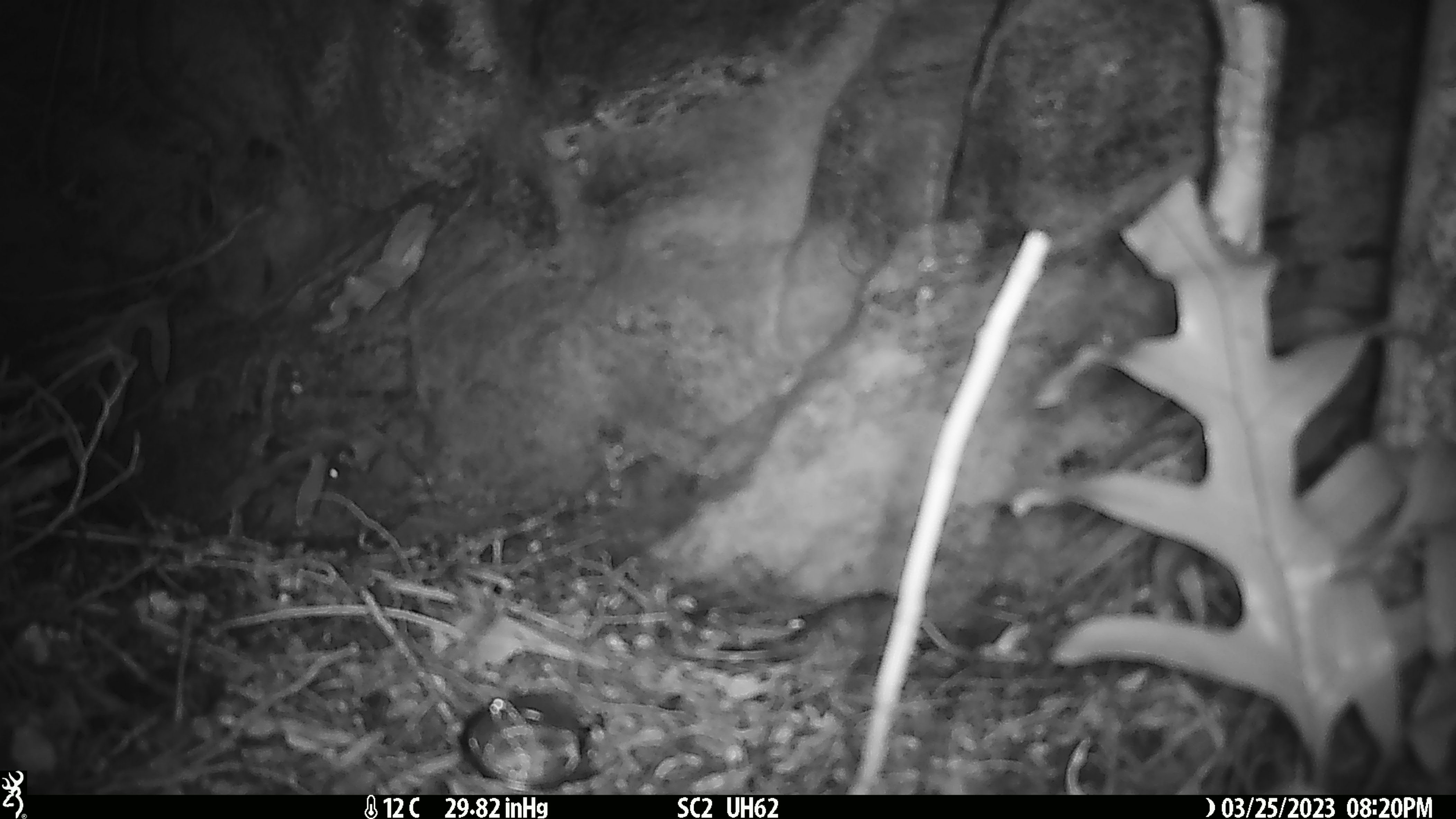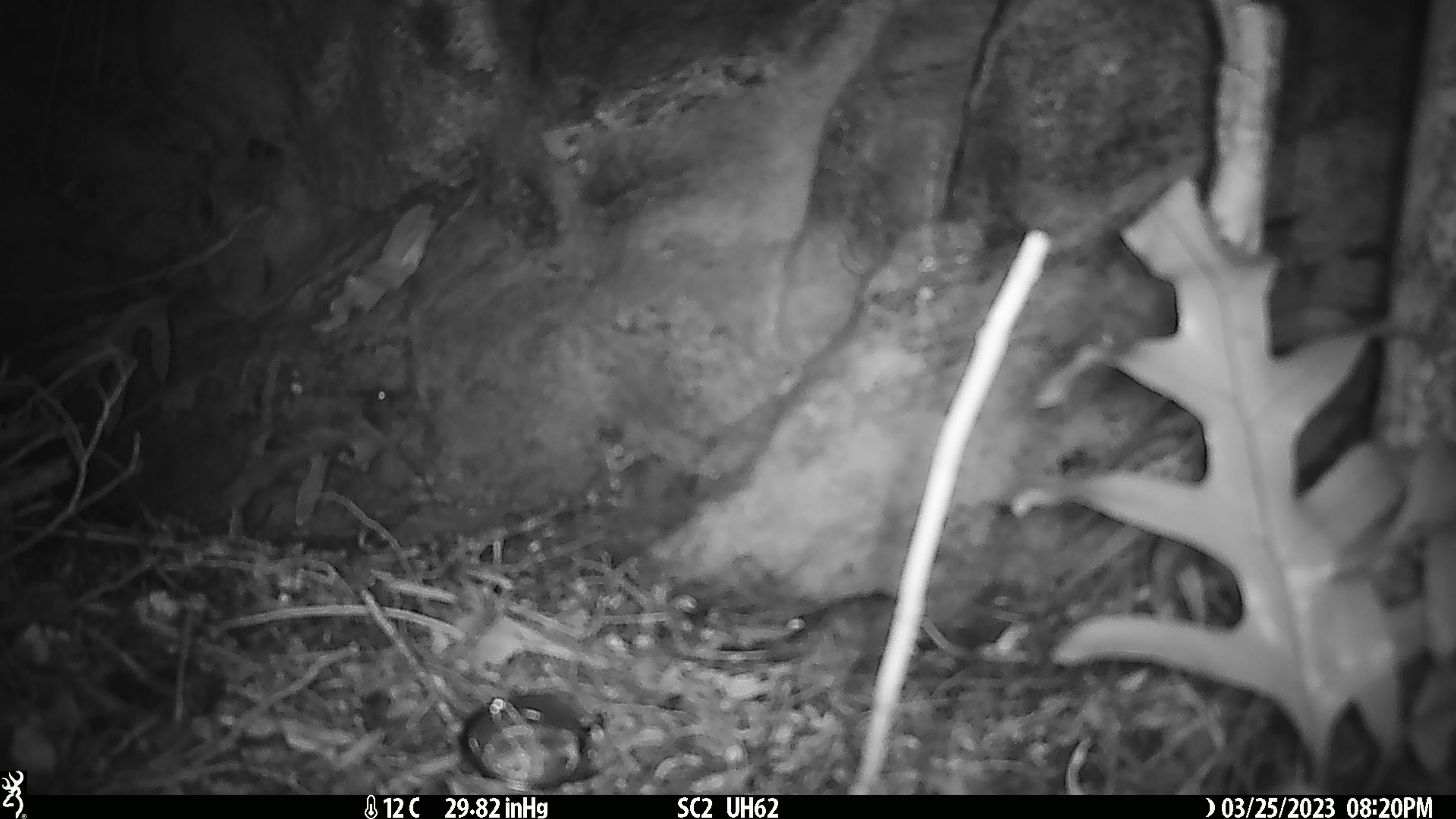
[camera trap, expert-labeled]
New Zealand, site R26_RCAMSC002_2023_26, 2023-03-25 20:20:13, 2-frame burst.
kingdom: Animalia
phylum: Chordata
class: Mammalia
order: Rodentia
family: Muridae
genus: Mus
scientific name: Mus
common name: mouse